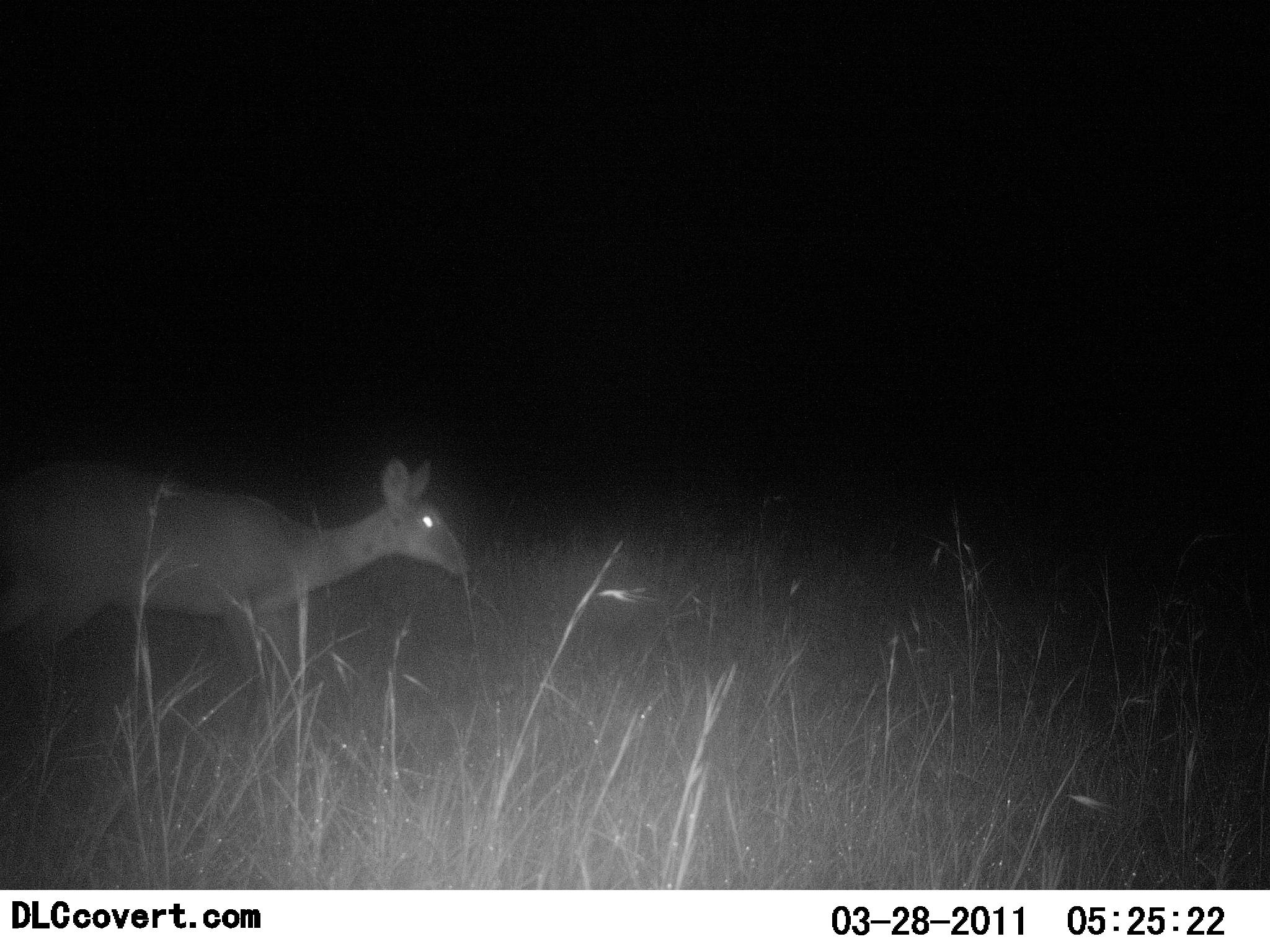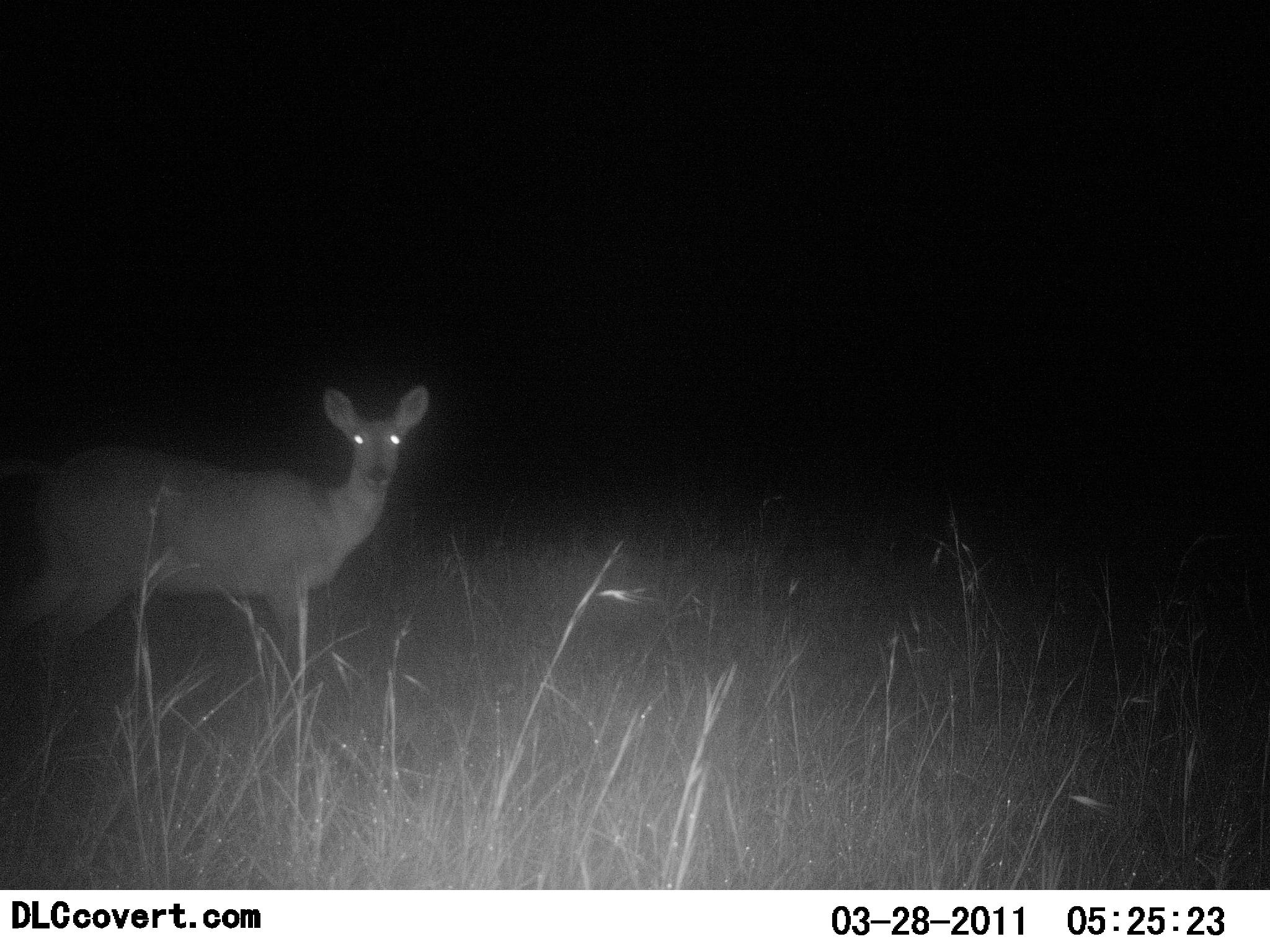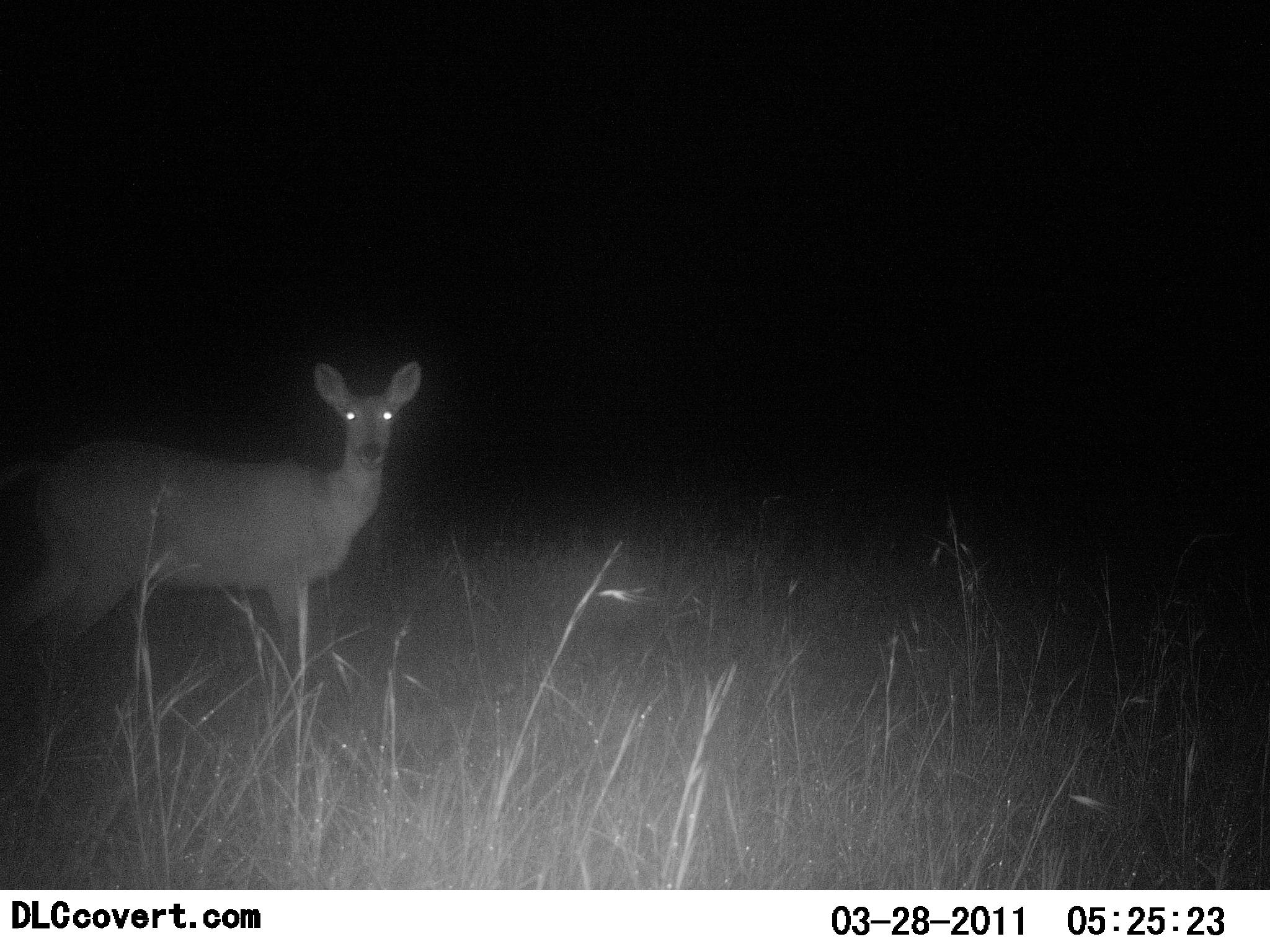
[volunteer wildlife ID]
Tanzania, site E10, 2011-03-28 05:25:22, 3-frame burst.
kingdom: Animalia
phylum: Chordata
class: Mammalia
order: Artiodactyla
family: Bovidae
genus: Madoqua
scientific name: Madoqua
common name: dikdik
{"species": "dikdik (Madoqua)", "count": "1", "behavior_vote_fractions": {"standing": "50%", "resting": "0%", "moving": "40%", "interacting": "0%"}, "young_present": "0%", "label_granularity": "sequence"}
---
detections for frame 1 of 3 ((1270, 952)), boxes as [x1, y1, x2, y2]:
animal: [2, 447, 474, 724]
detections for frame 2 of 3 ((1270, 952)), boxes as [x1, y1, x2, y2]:
animal: [0, 384, 430, 679]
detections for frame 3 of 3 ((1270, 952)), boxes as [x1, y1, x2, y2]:
animal: [0, 361, 424, 676]